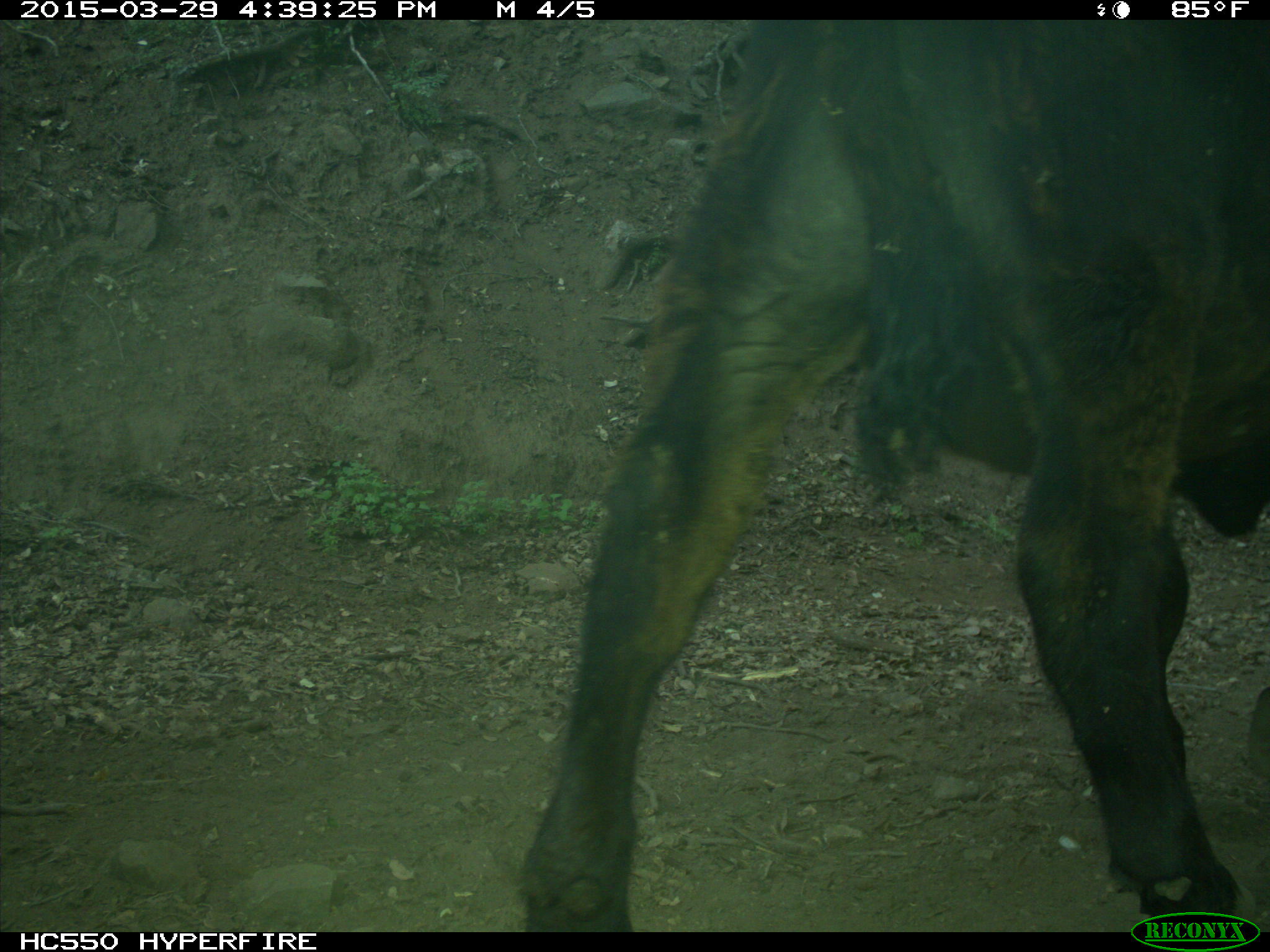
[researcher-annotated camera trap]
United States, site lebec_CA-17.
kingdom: Animalia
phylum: Chordata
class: Mammalia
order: Artiodactyla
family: Bovidae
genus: Bos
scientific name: Bos taurus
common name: domestic cow